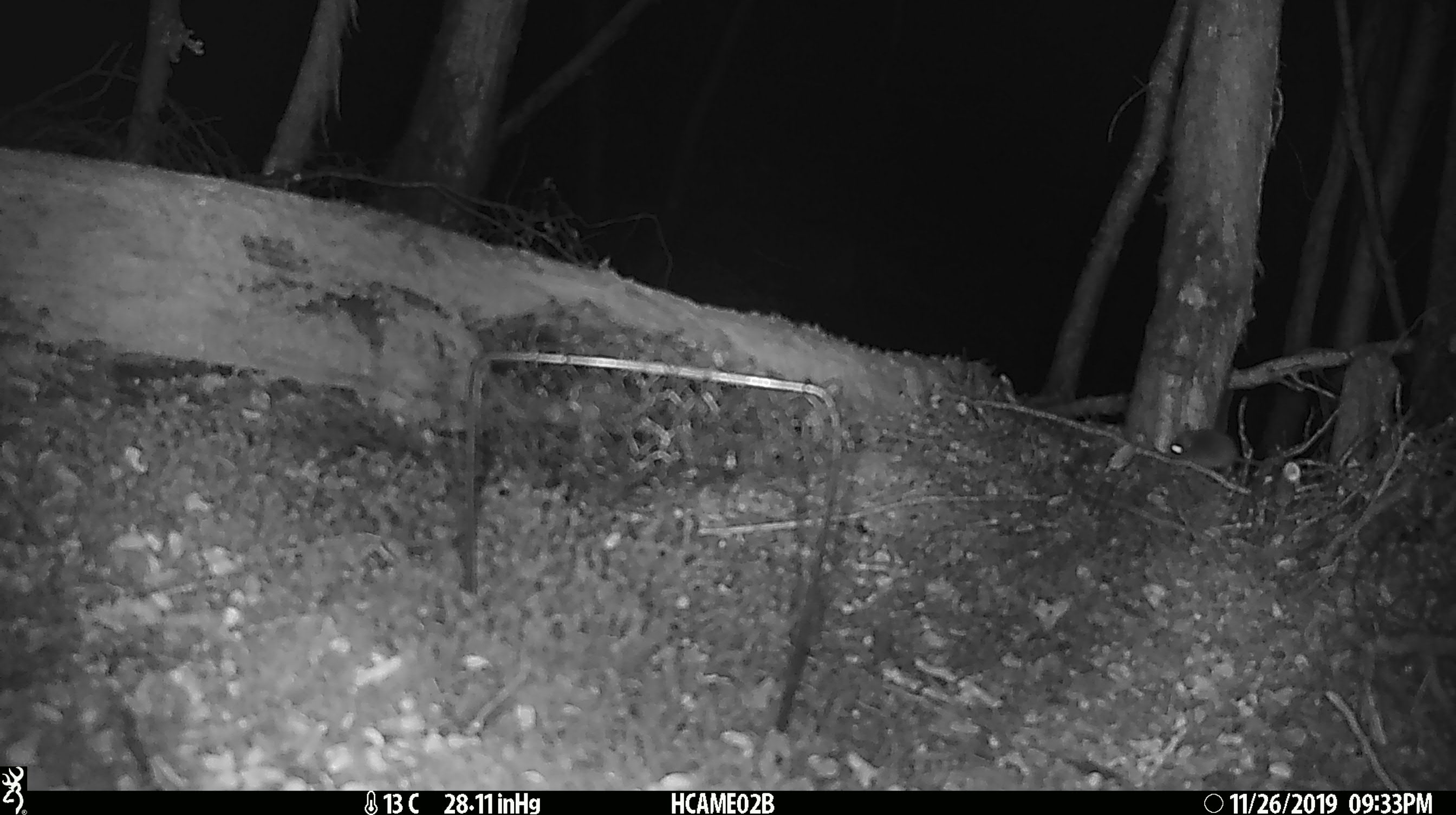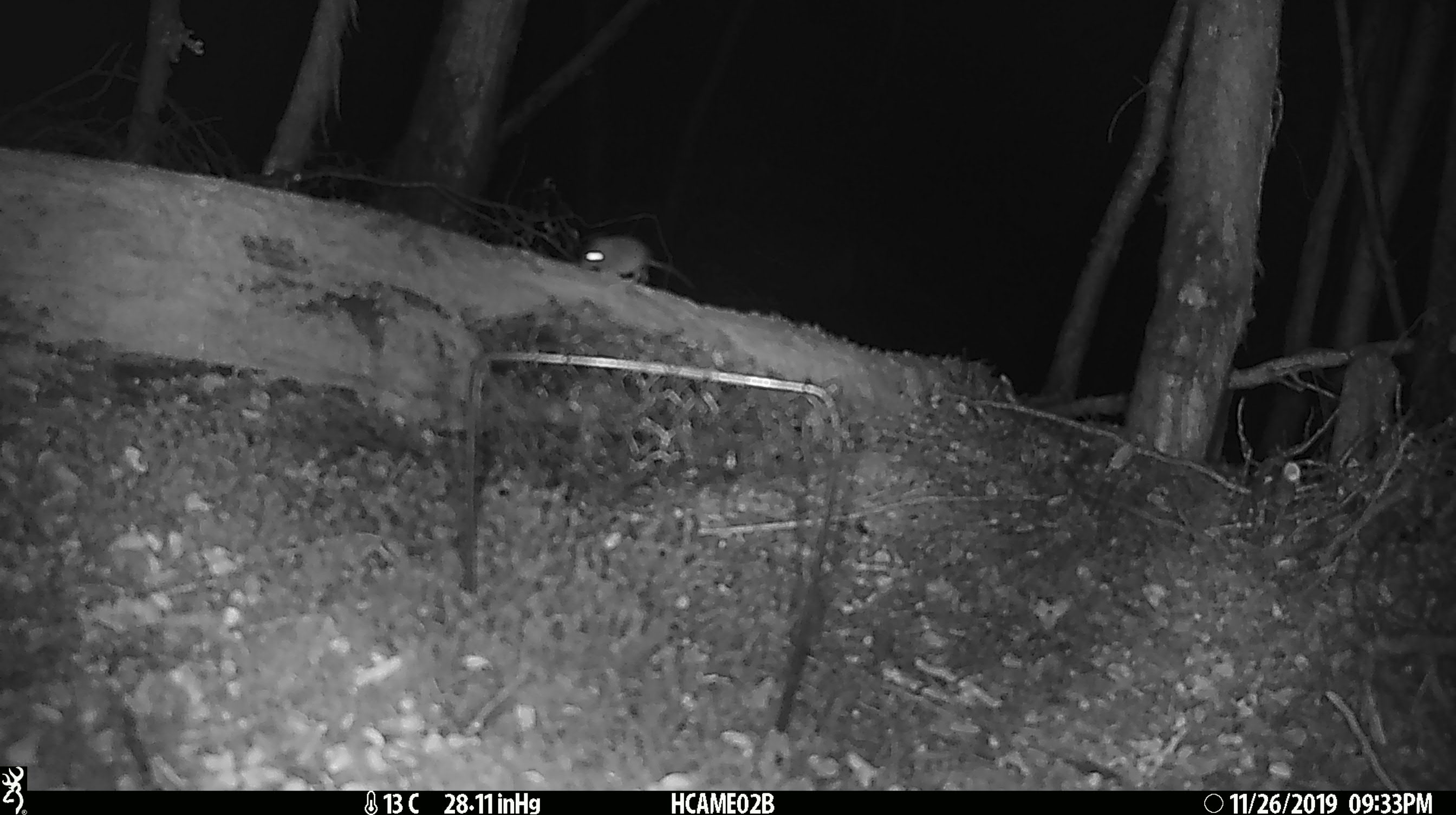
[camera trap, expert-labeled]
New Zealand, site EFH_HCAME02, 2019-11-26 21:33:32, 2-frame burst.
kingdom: Animalia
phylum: Chordata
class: Mammalia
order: Rodentia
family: Muridae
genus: Mus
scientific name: Mus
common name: mouse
Mouse (Mus).